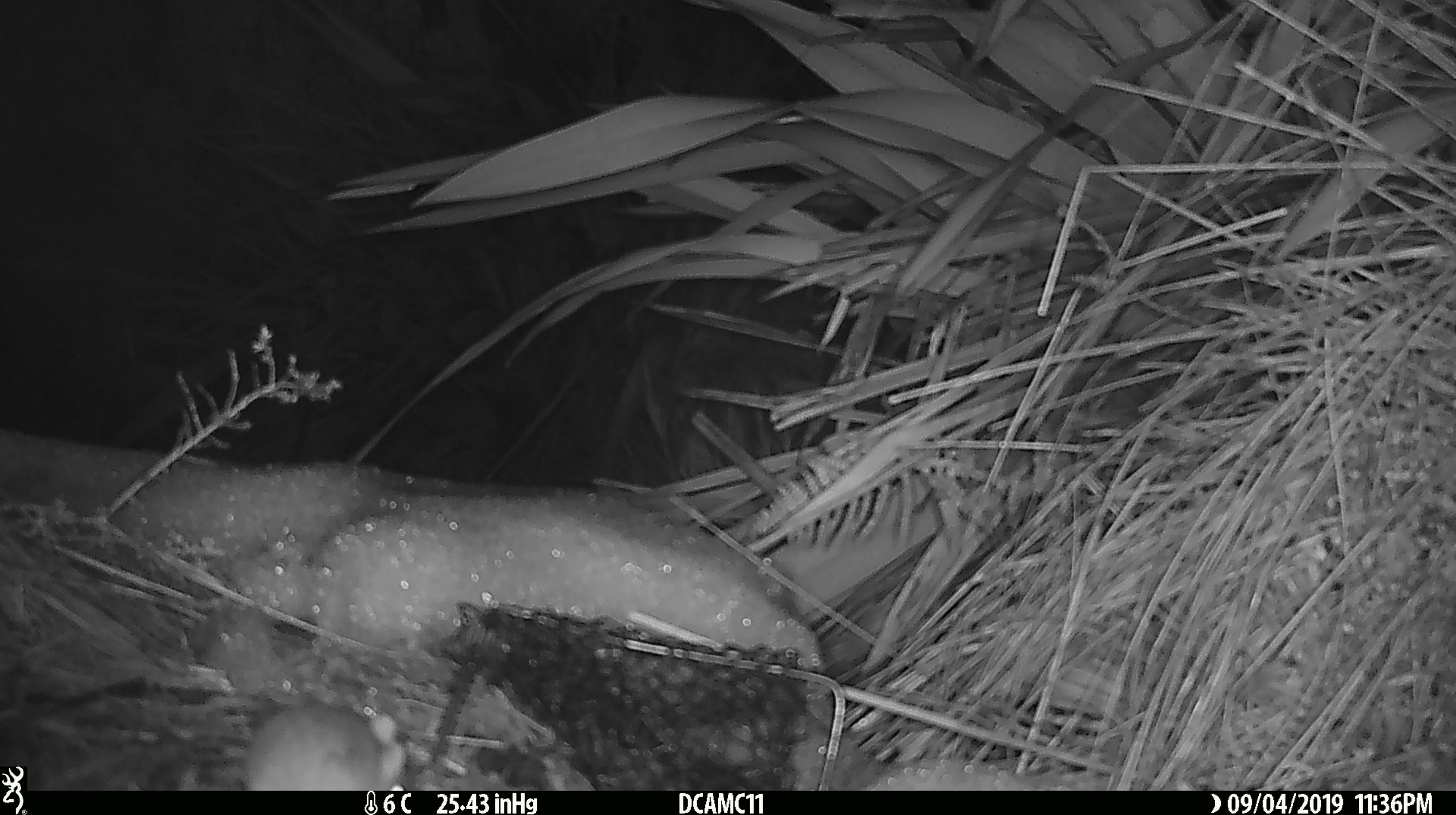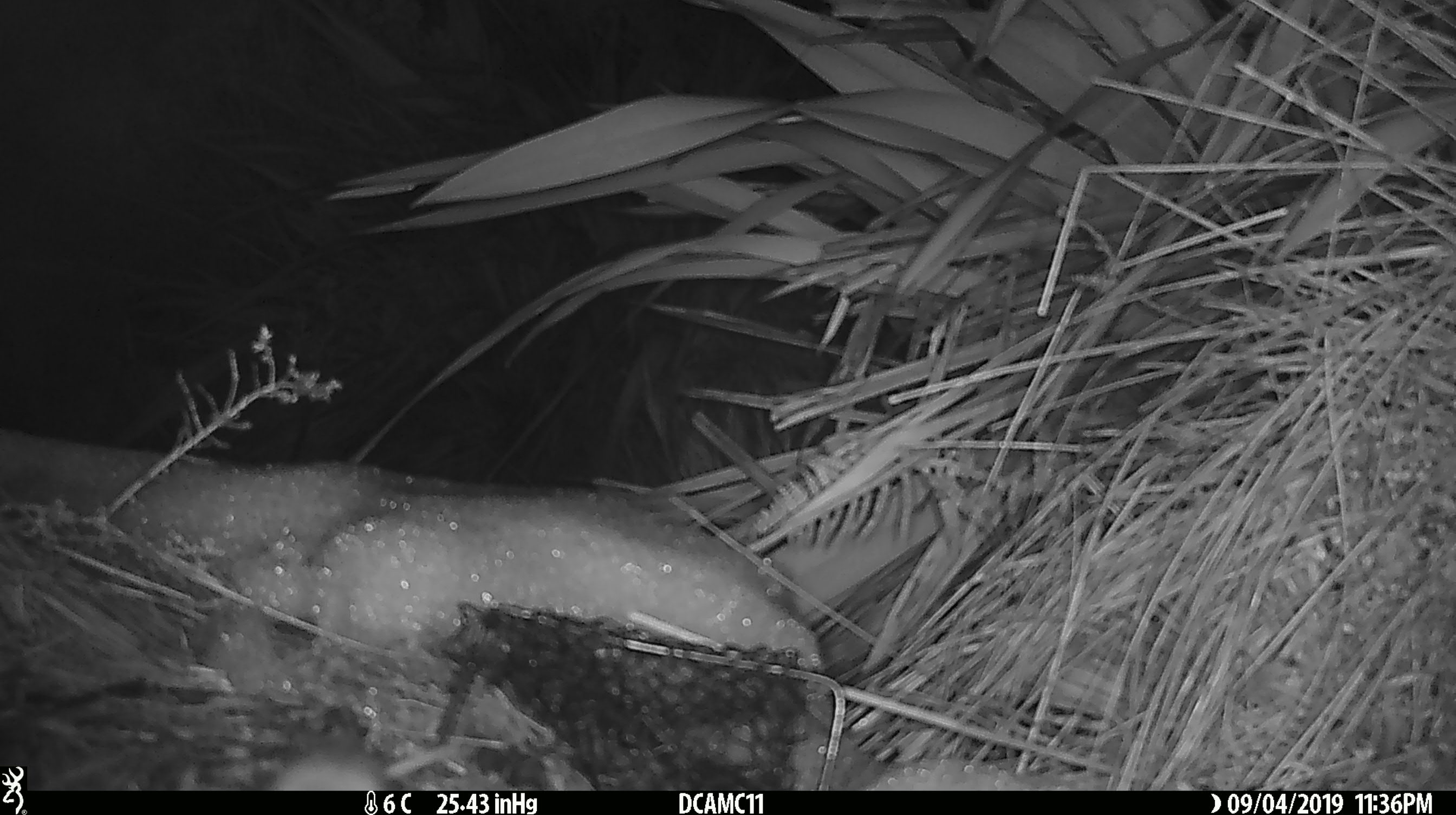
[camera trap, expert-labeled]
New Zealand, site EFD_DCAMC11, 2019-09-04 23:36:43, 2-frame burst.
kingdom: Animalia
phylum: Chordata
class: Mammalia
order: Rodentia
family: Muridae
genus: Mus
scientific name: Mus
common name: mouse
Mouse (Mus).